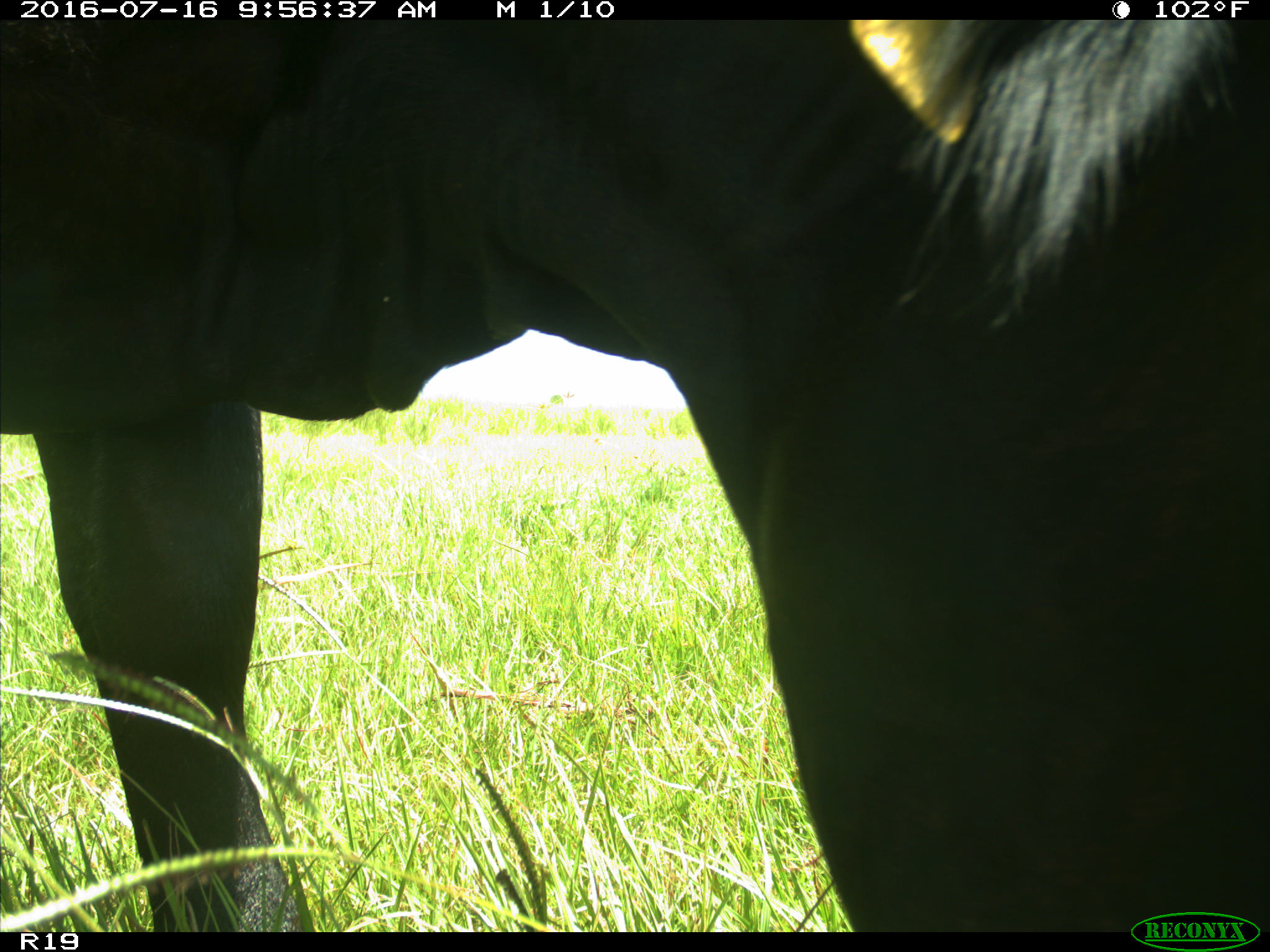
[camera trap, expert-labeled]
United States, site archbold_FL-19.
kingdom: Animalia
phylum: Chordata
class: Mammalia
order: Artiodactyla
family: Bovidae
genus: Bos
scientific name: Bos taurus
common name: domestic cow